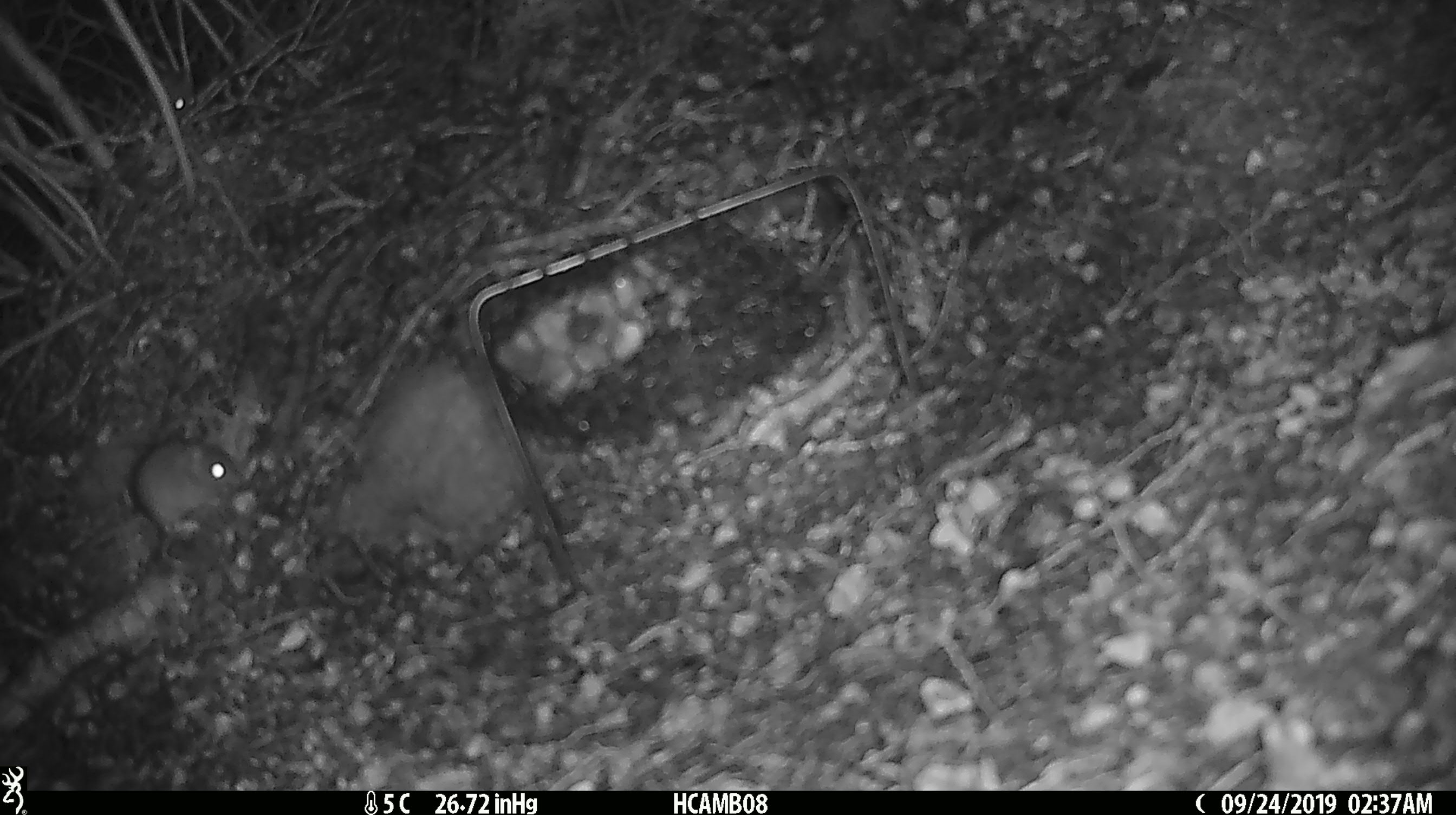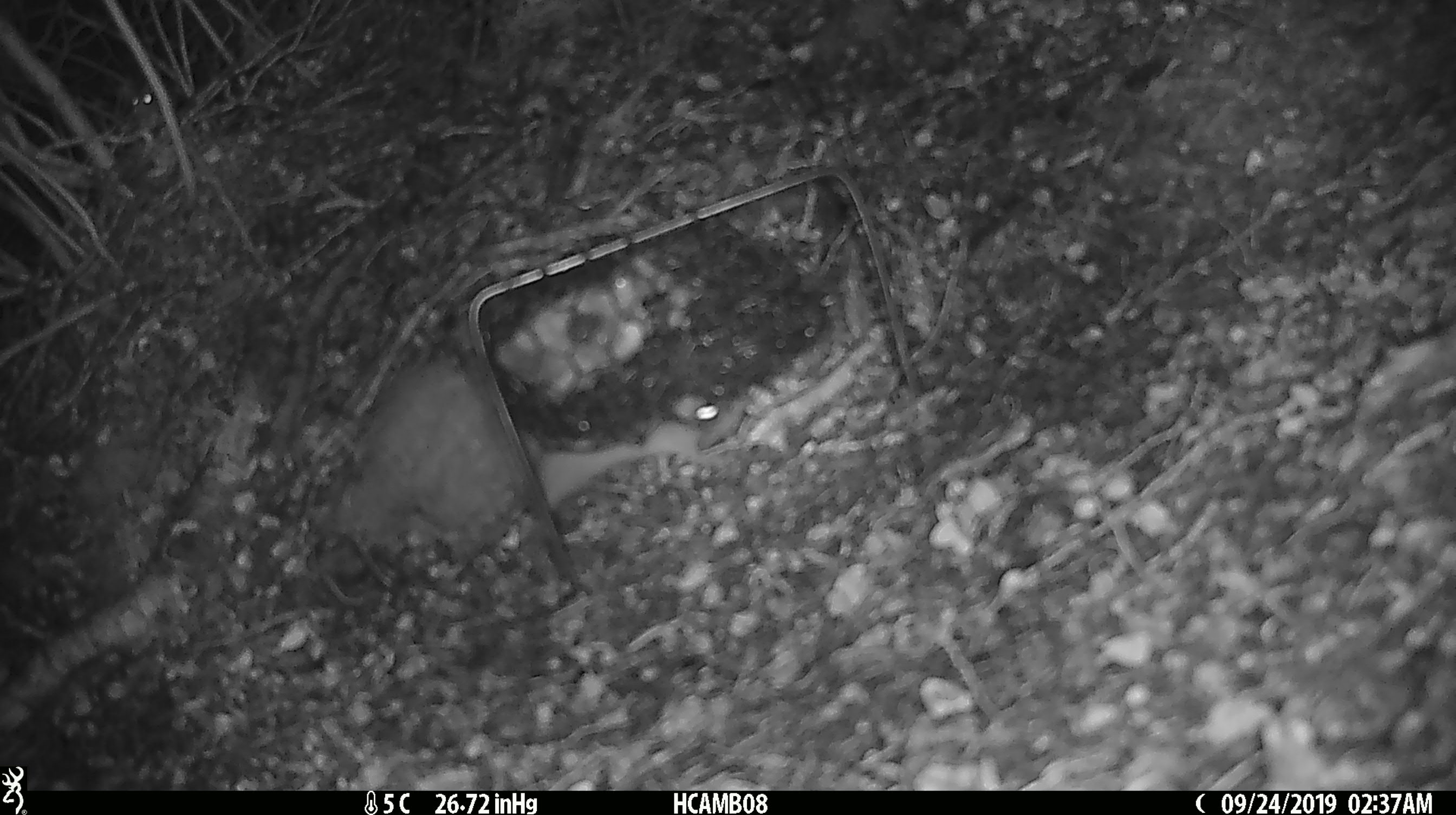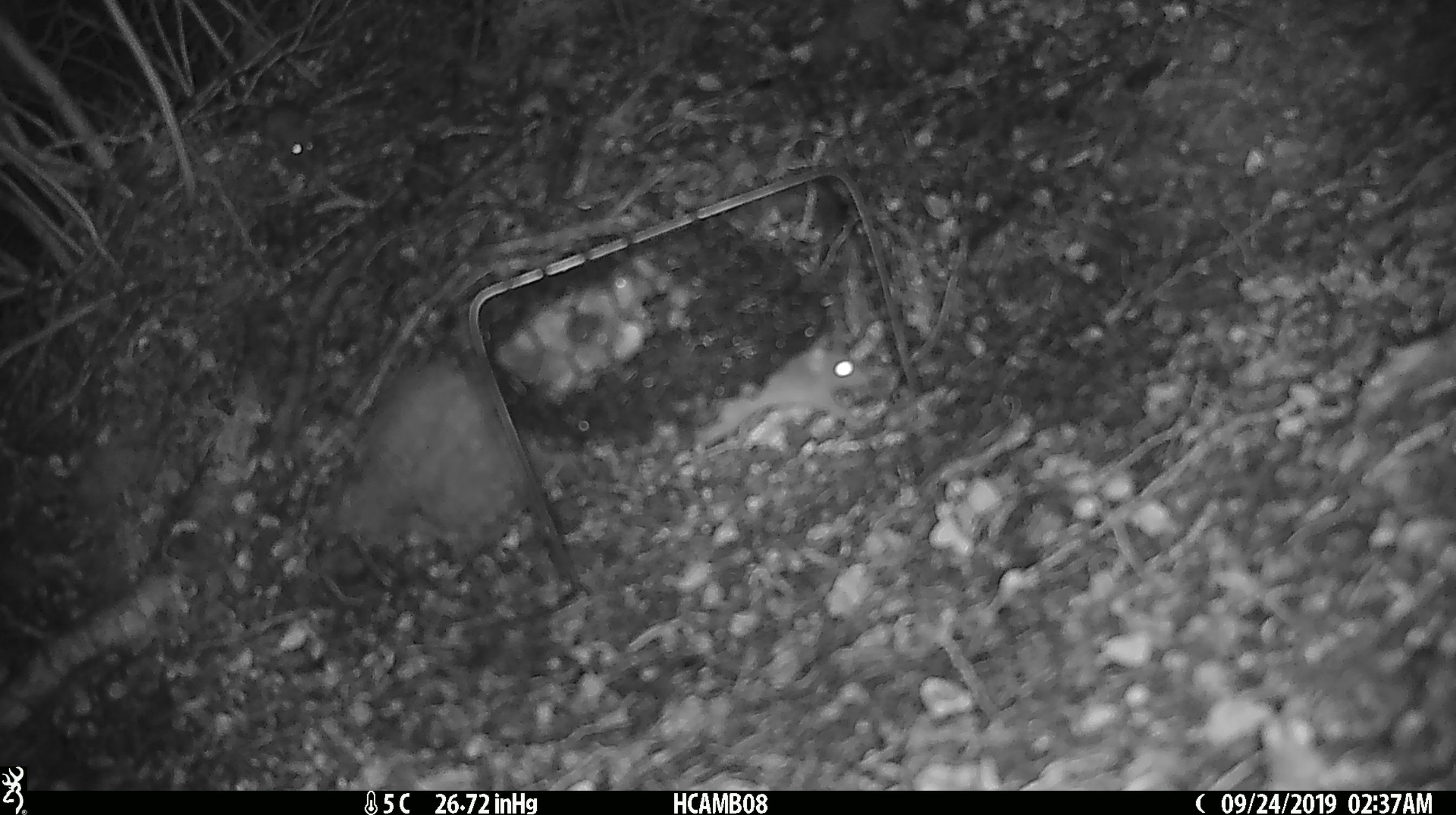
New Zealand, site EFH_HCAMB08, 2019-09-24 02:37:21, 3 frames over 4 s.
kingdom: Animalia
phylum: Chordata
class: Mammalia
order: Rodentia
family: Muridae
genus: Mus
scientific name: Mus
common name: mouse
Mouse (Mus).